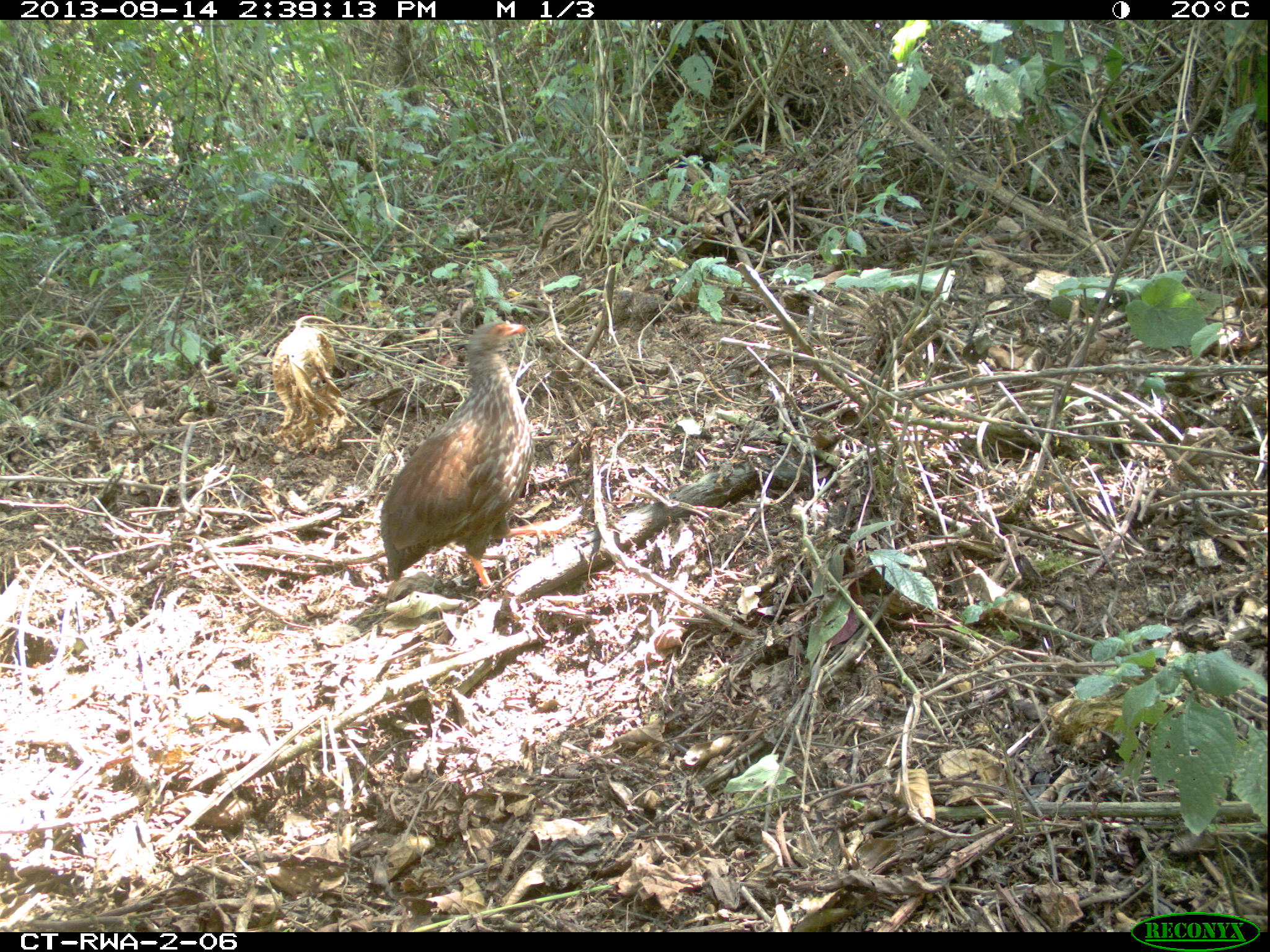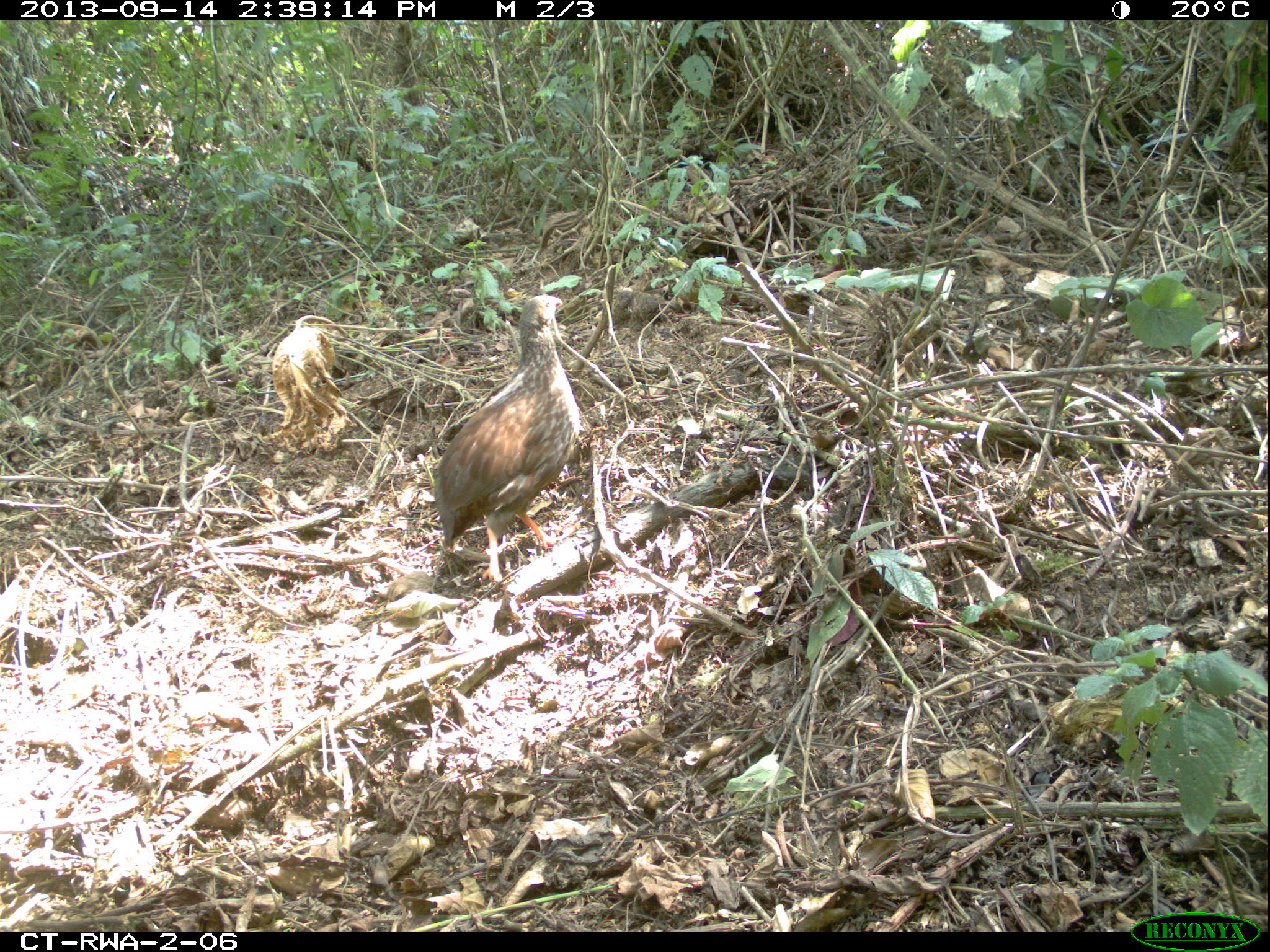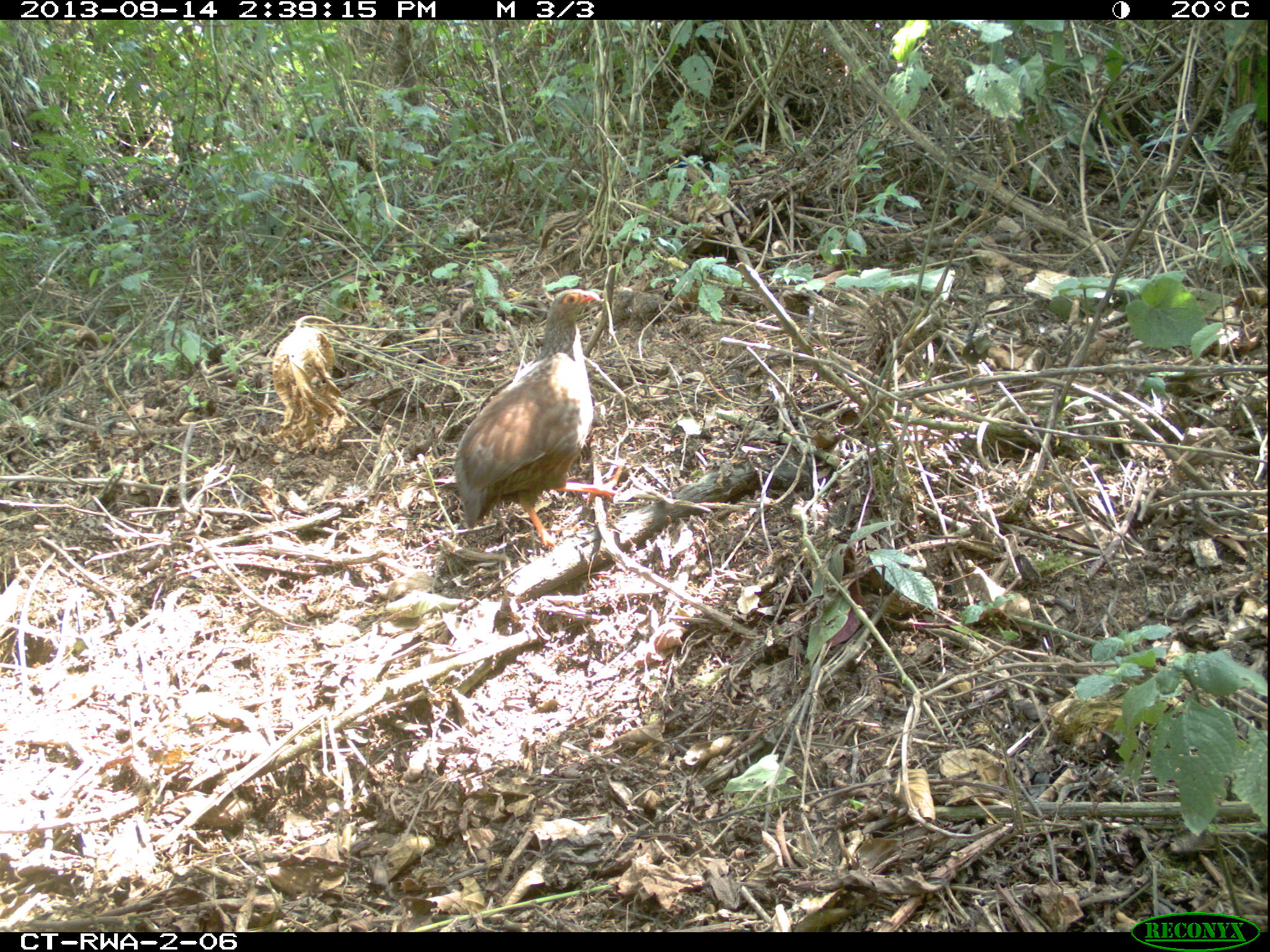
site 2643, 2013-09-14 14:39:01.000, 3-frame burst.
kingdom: Animalia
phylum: Chordata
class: Aves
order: Galliformes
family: Phasianidae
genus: Pternistis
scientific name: Pternistis nobilis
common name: handsome francolin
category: francolinus nobilis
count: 1